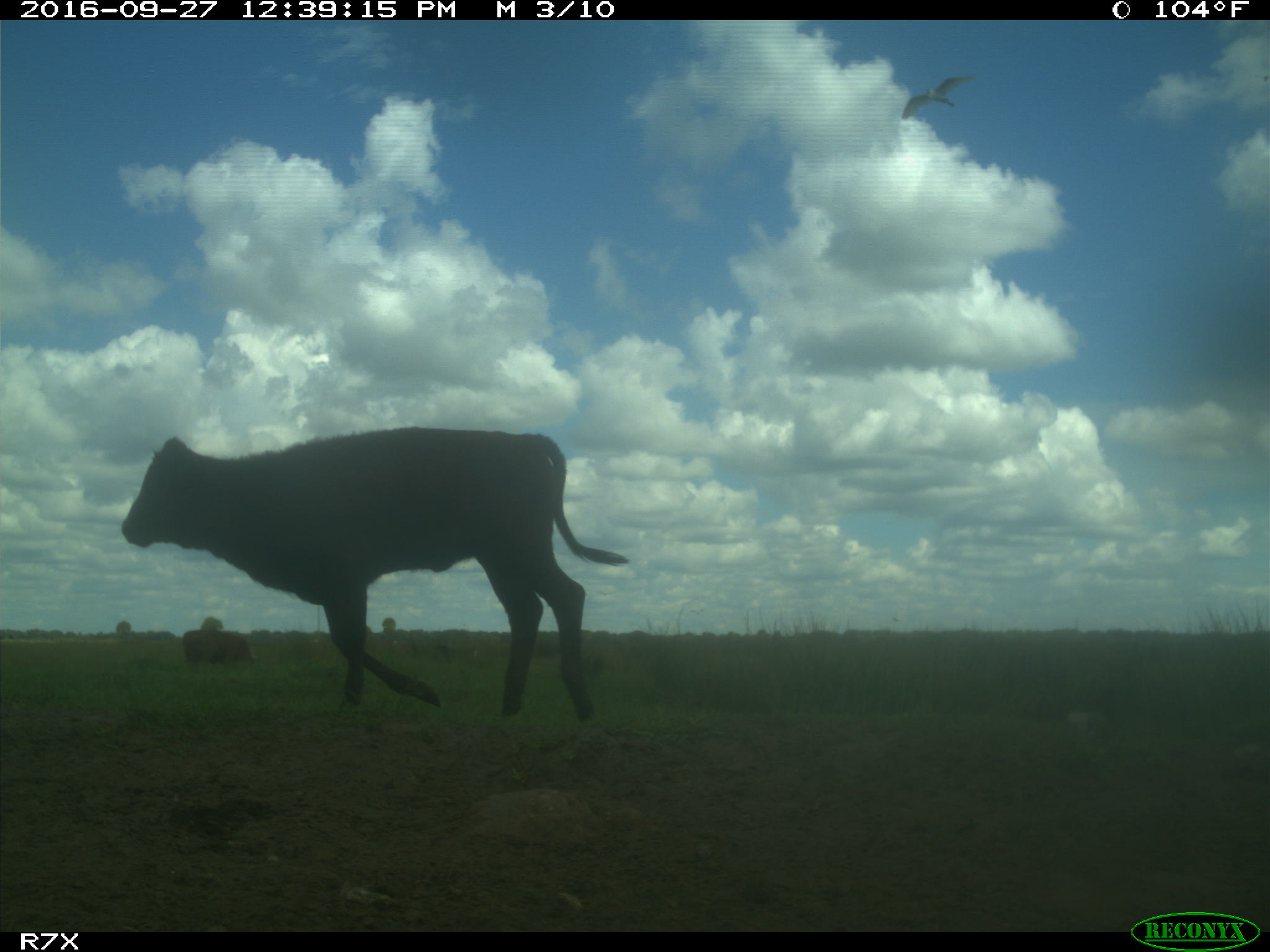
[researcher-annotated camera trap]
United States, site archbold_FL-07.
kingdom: Animalia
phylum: Chordata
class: Mammalia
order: Artiodactyla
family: Bovidae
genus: Bos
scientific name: Bos taurus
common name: domestic cow